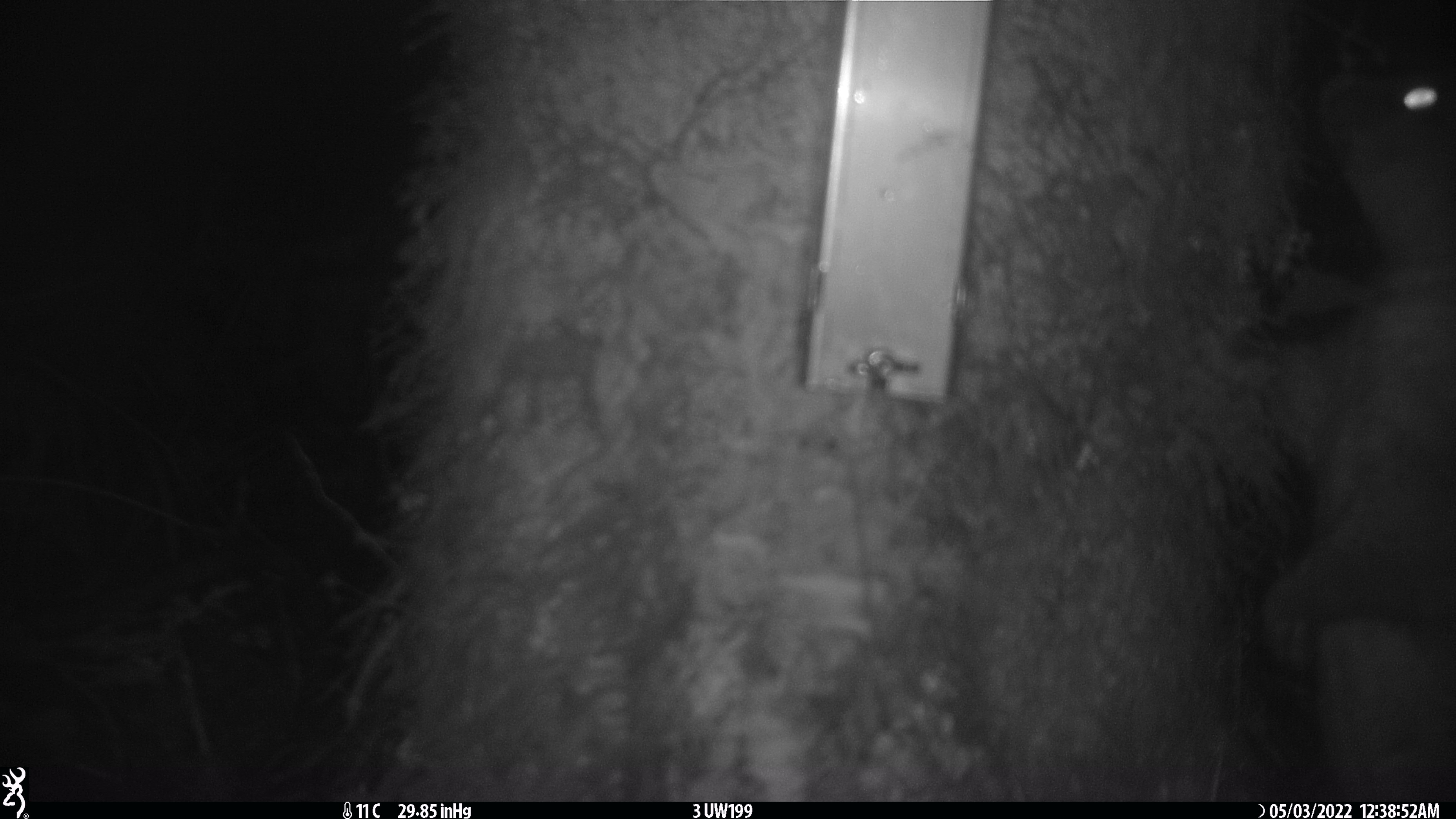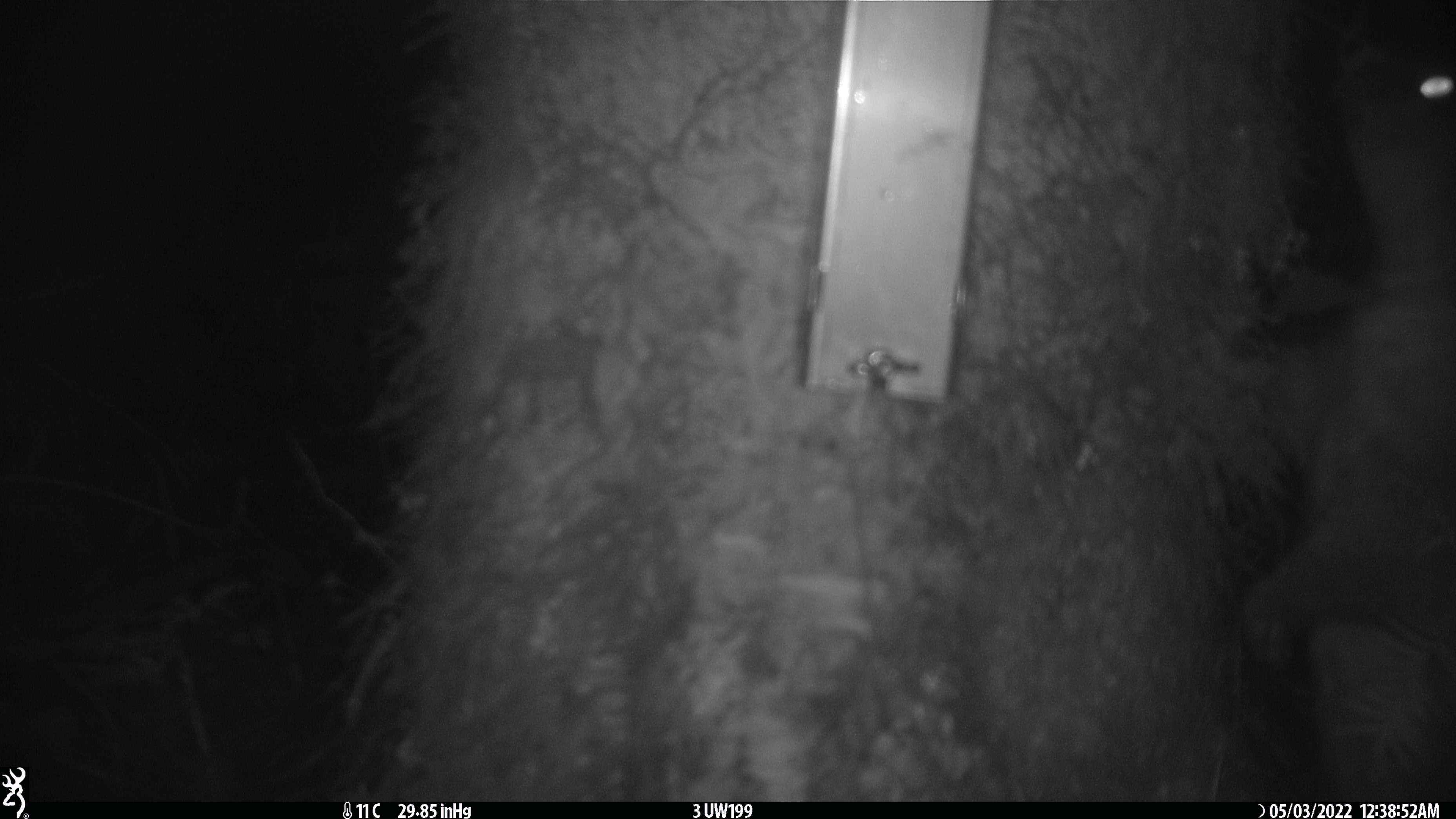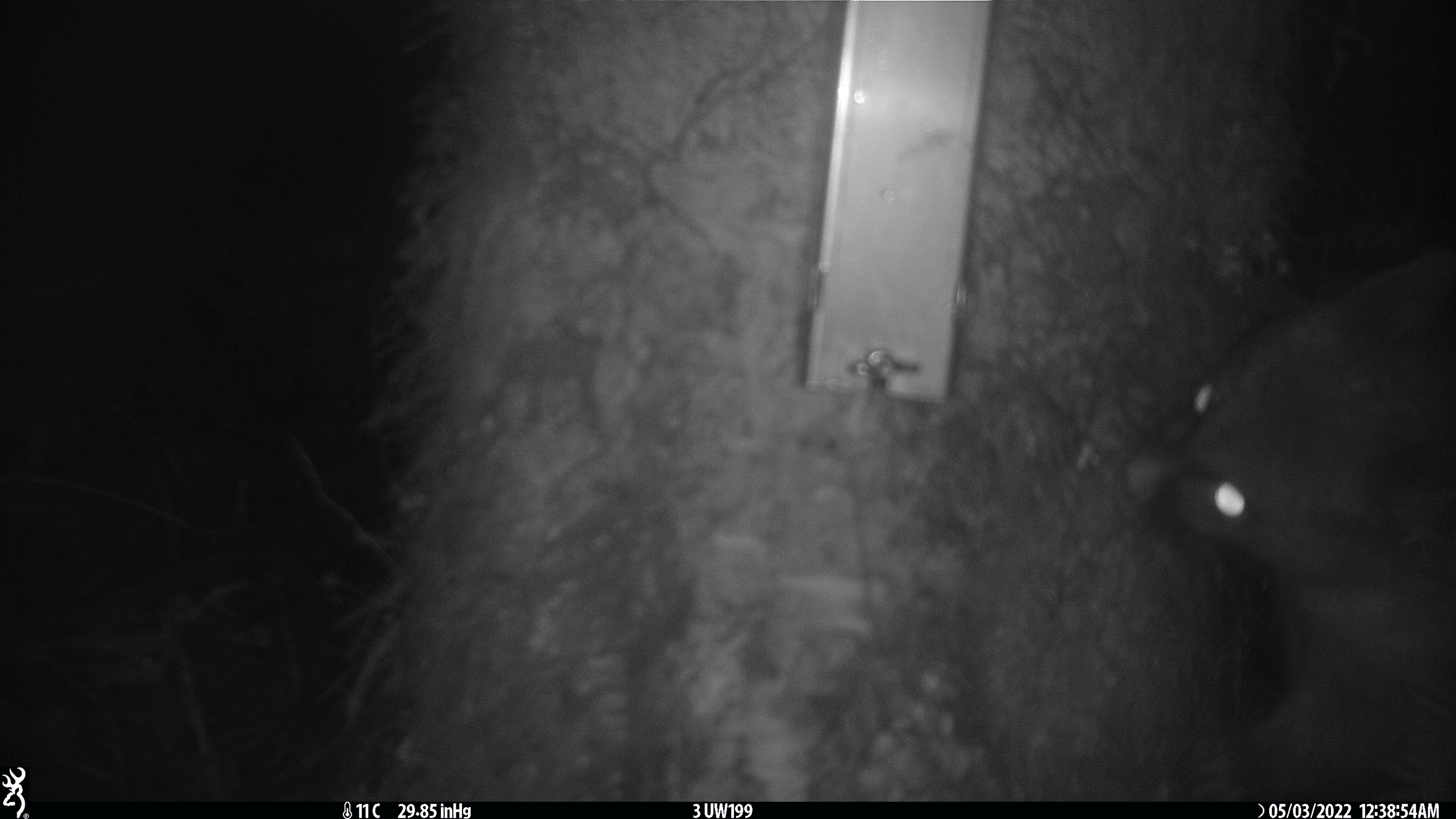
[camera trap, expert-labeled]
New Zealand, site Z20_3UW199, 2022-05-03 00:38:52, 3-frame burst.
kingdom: Animalia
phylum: Chordata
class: Mammalia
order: Diprotodontia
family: Phalangeridae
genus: Trichosurus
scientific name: Trichosurus vulpecula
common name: common brushtail possum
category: possum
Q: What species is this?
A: Possum (common brushtail possum) (Trichosurus vulpecula).